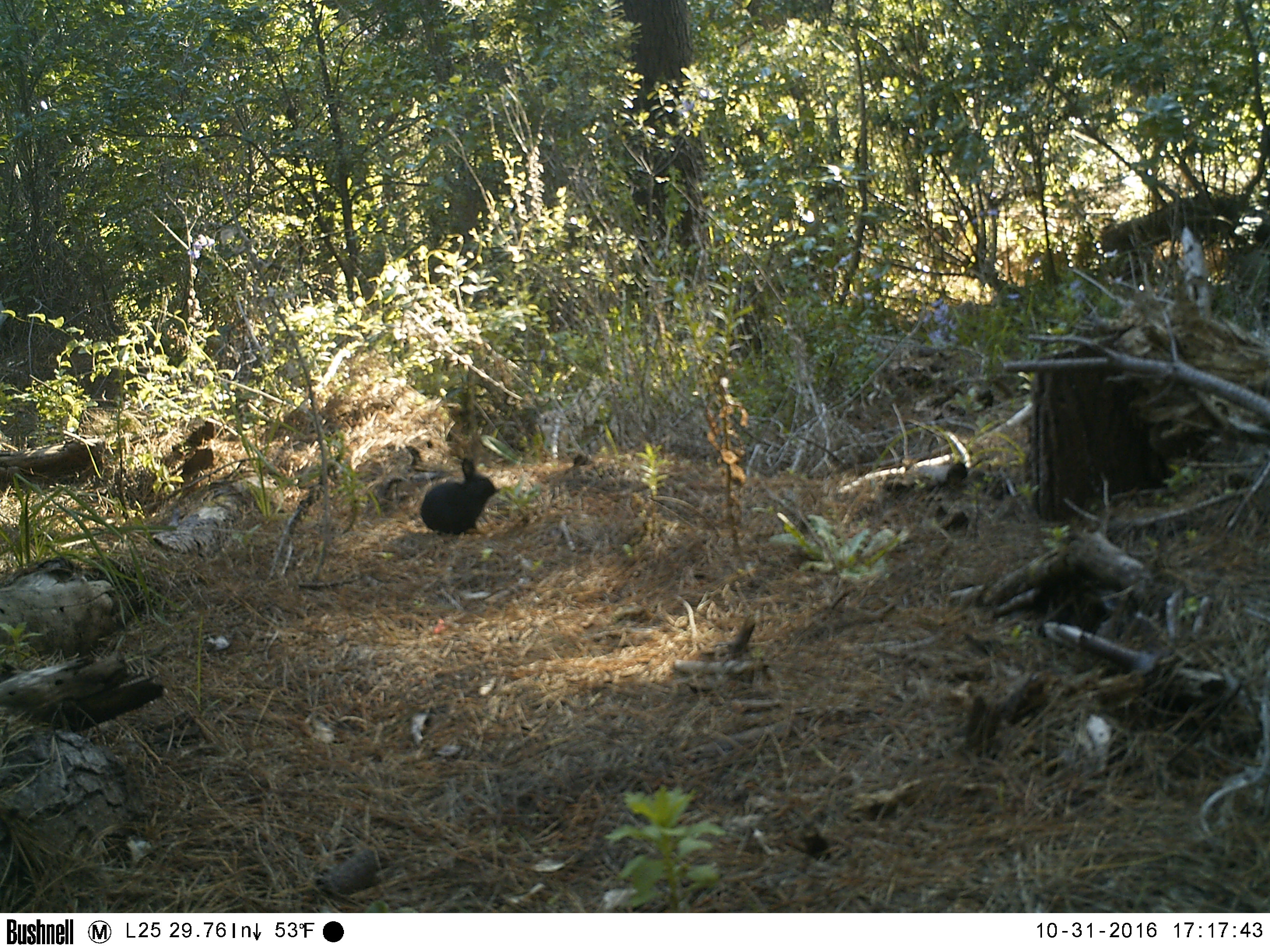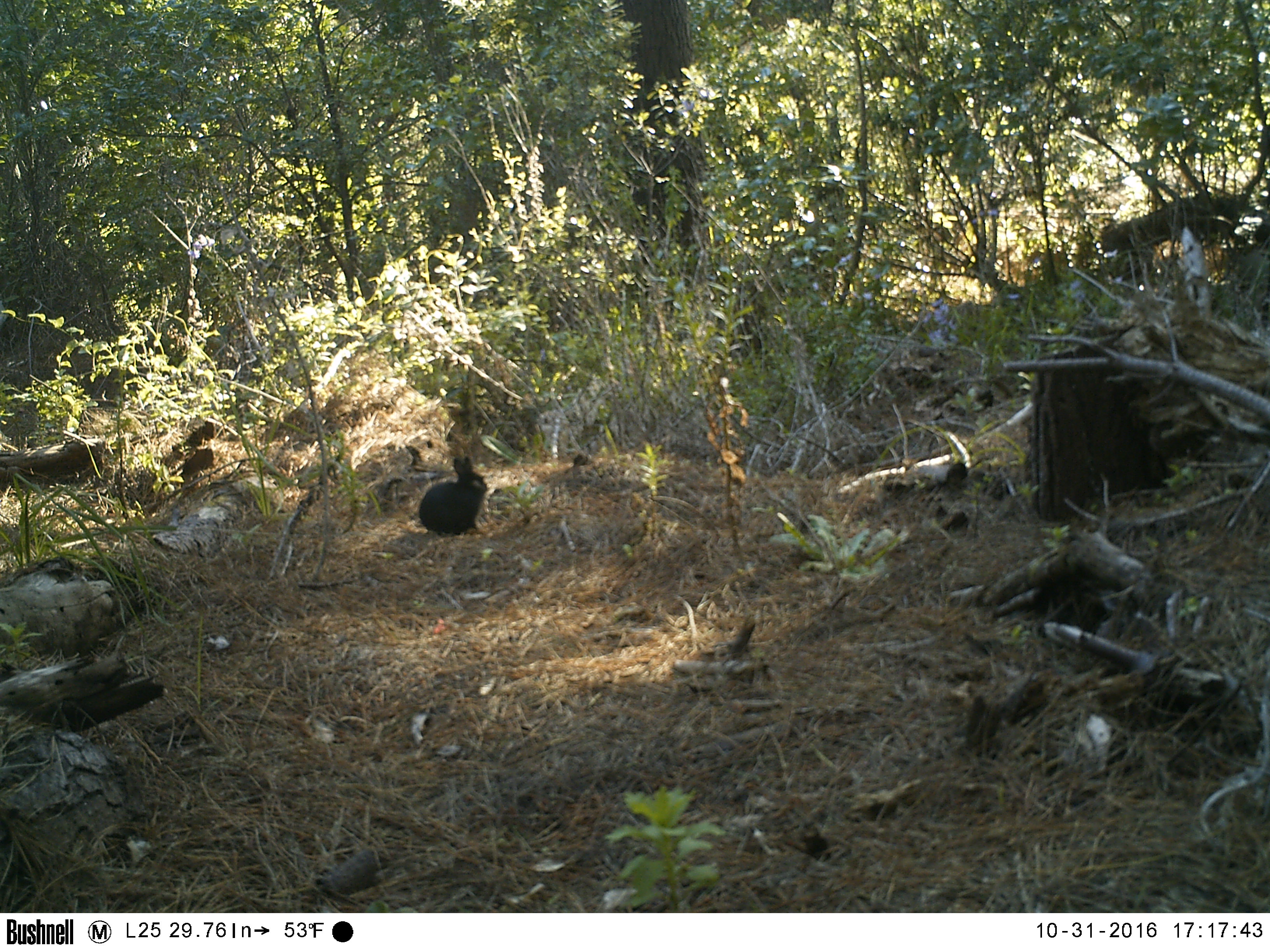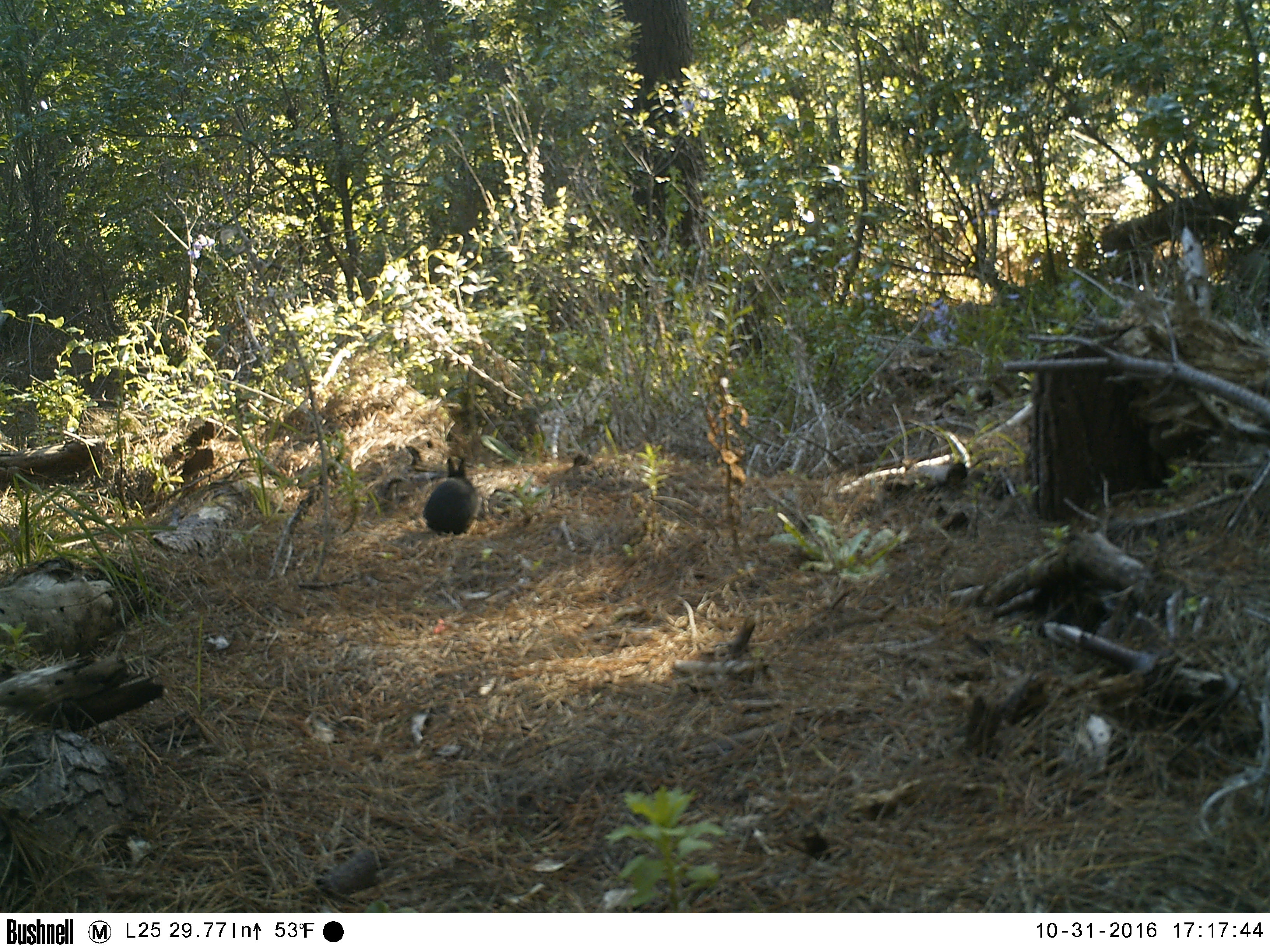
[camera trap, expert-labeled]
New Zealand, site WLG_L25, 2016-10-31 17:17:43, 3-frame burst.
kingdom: Animalia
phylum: Chordata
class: Mammalia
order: Lagomorpha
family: Leporidae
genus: Oryctolagus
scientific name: Oryctolagus cuniculus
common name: european rabbit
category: rabbit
Rabbit (european rabbit) (Oryctolagus cuniculus).